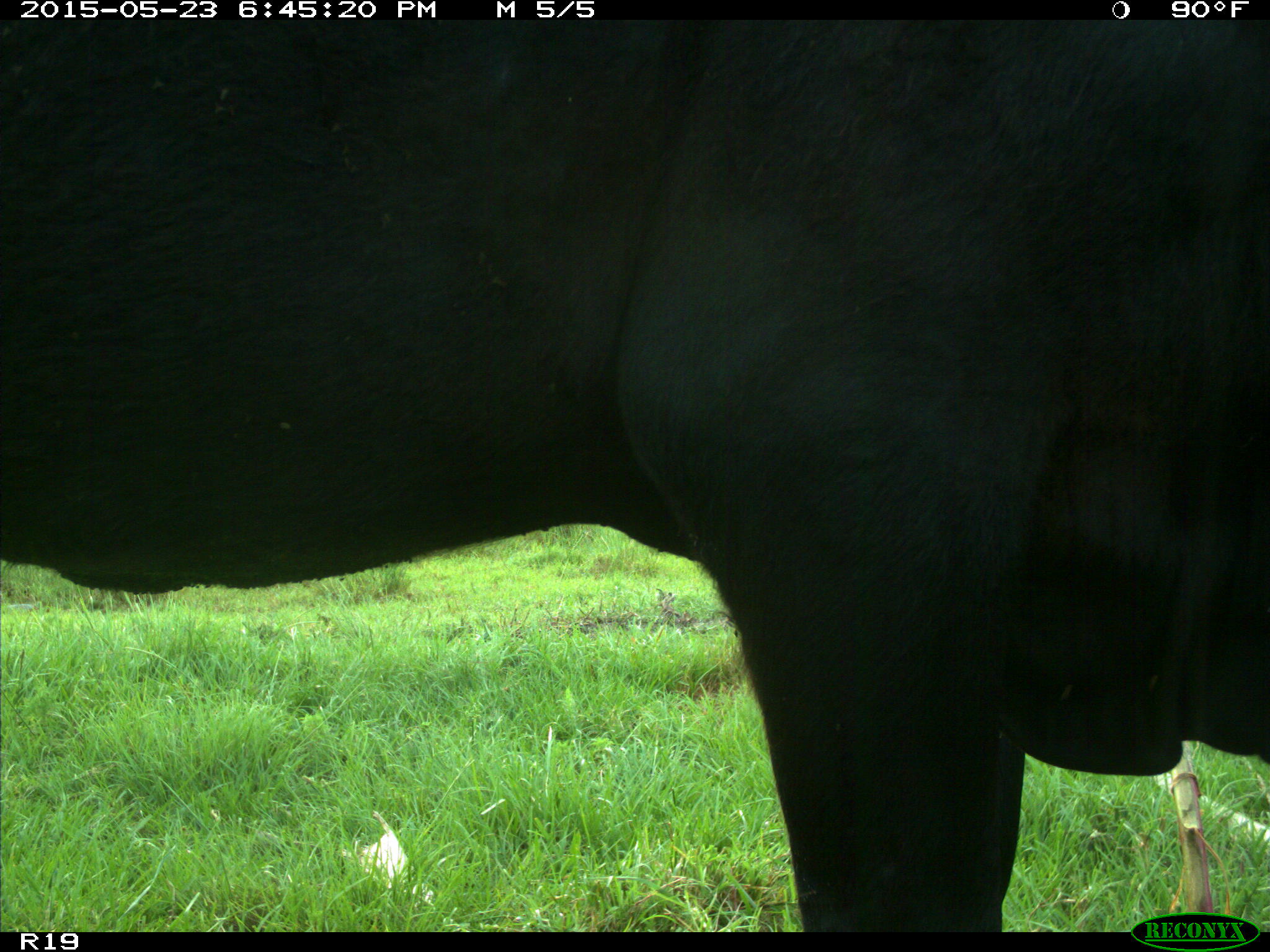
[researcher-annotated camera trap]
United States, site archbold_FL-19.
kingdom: Animalia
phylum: Chordata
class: Mammalia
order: Artiodactyla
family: Bovidae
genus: Bos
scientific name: Bos taurus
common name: domestic cow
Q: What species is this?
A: Bos taurus (domestic cow).